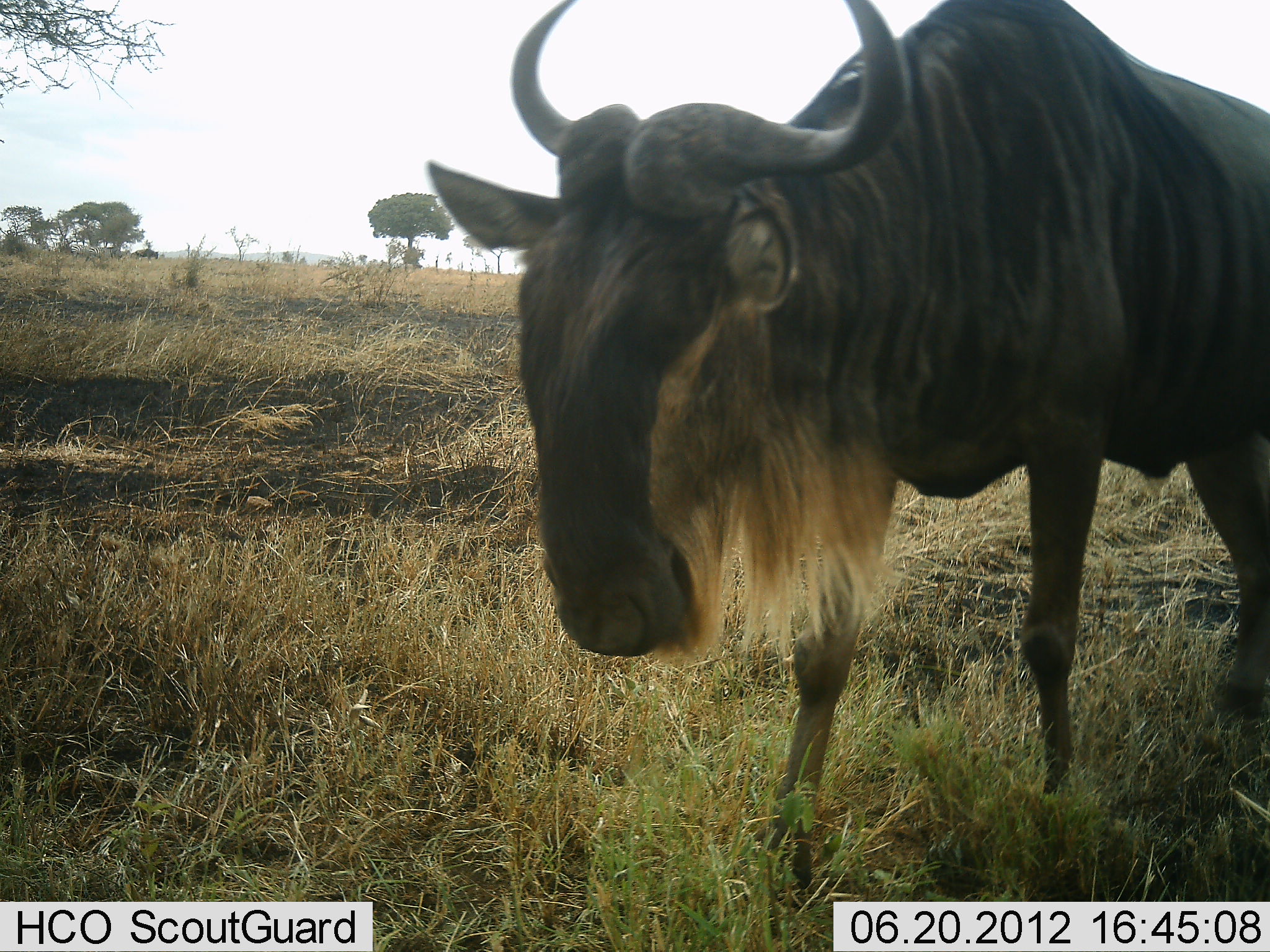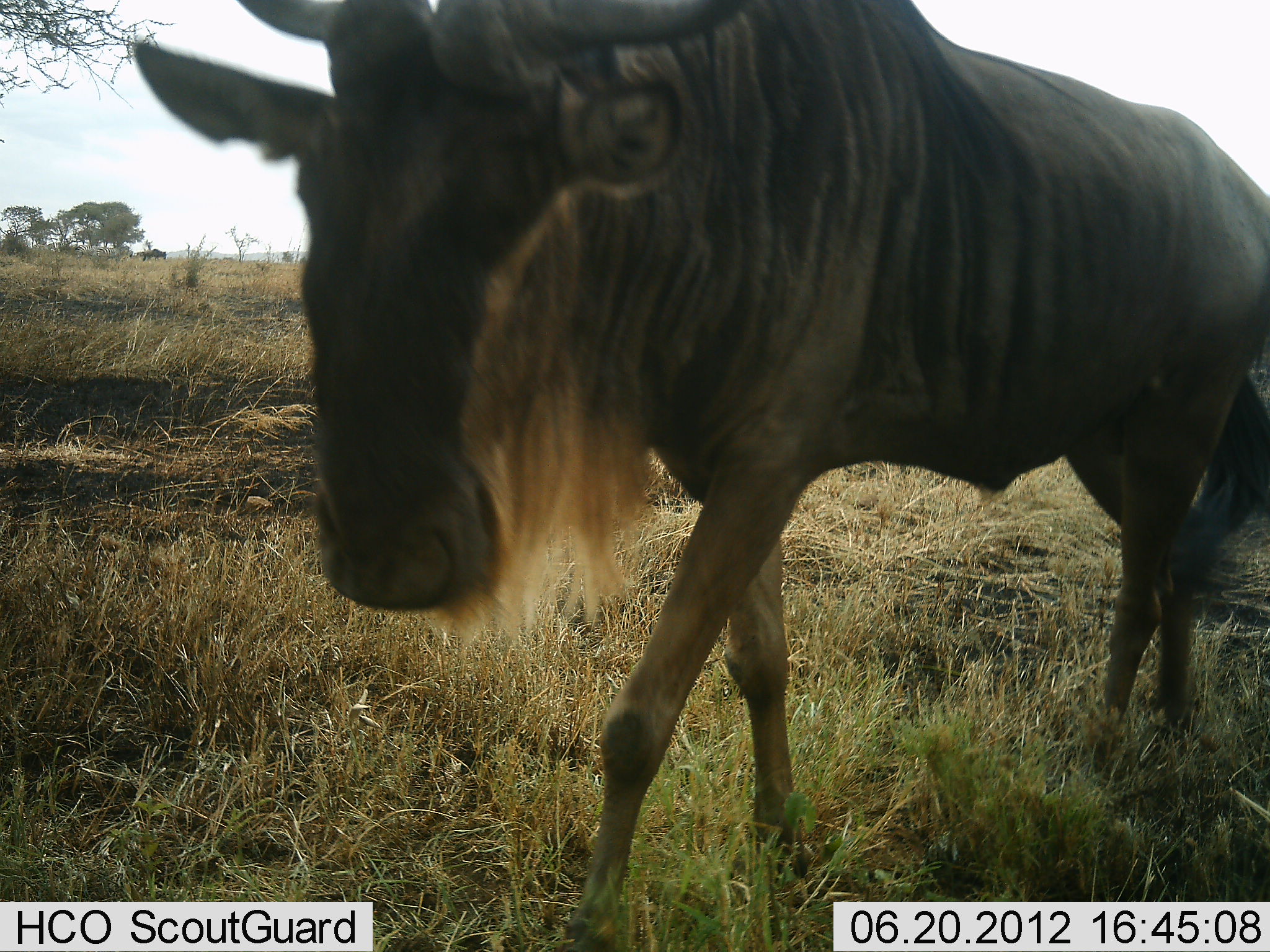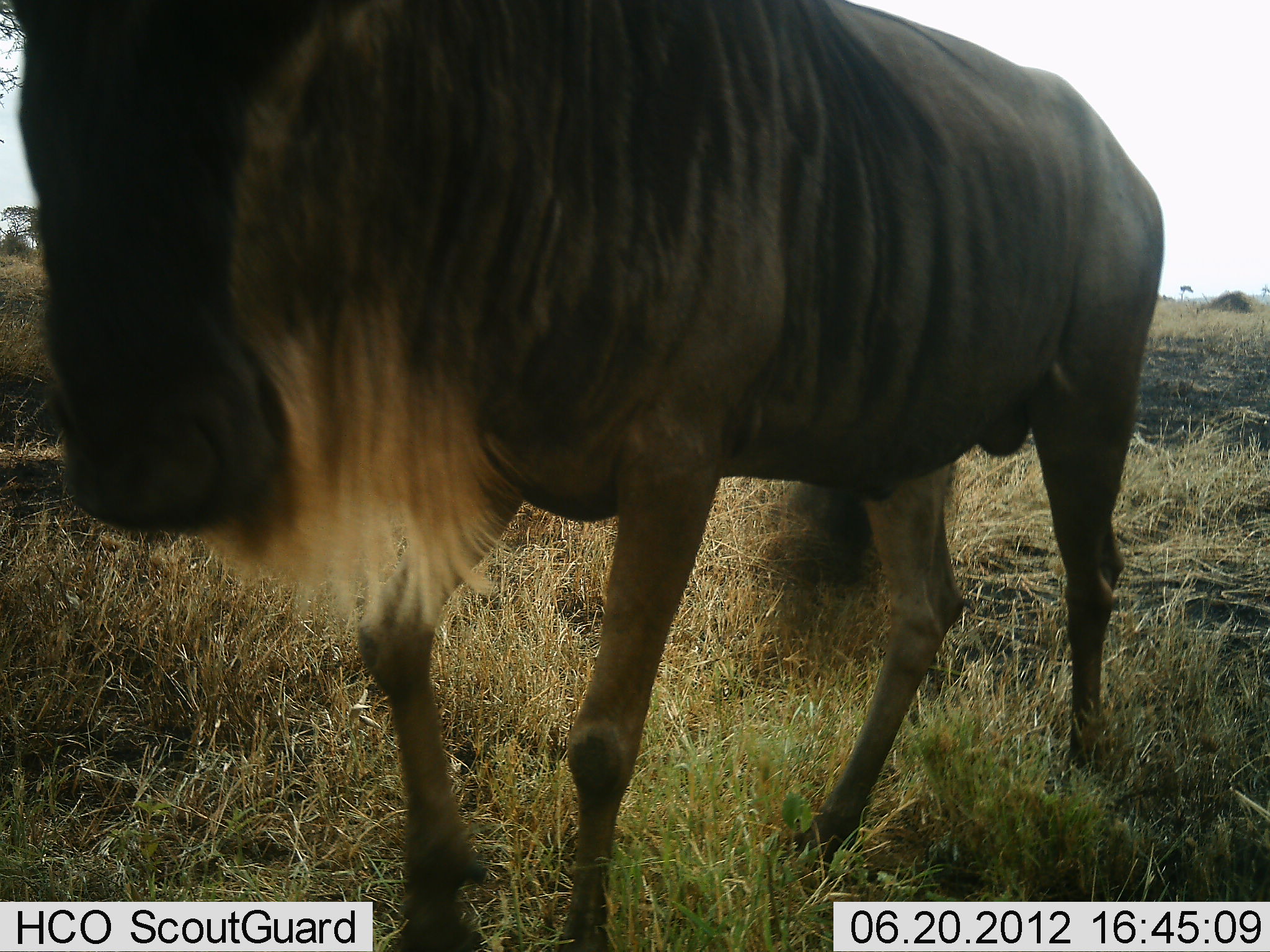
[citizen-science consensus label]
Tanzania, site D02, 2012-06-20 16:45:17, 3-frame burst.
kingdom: Animalia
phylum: Chordata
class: Mammalia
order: Artiodactyla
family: Bovidae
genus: Connochaetes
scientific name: Connochaetes taurinus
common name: blue wildebeest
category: wildebeest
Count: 1.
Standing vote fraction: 0%.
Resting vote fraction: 0%.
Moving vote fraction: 100%.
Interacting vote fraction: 0%.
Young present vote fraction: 0%.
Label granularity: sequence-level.